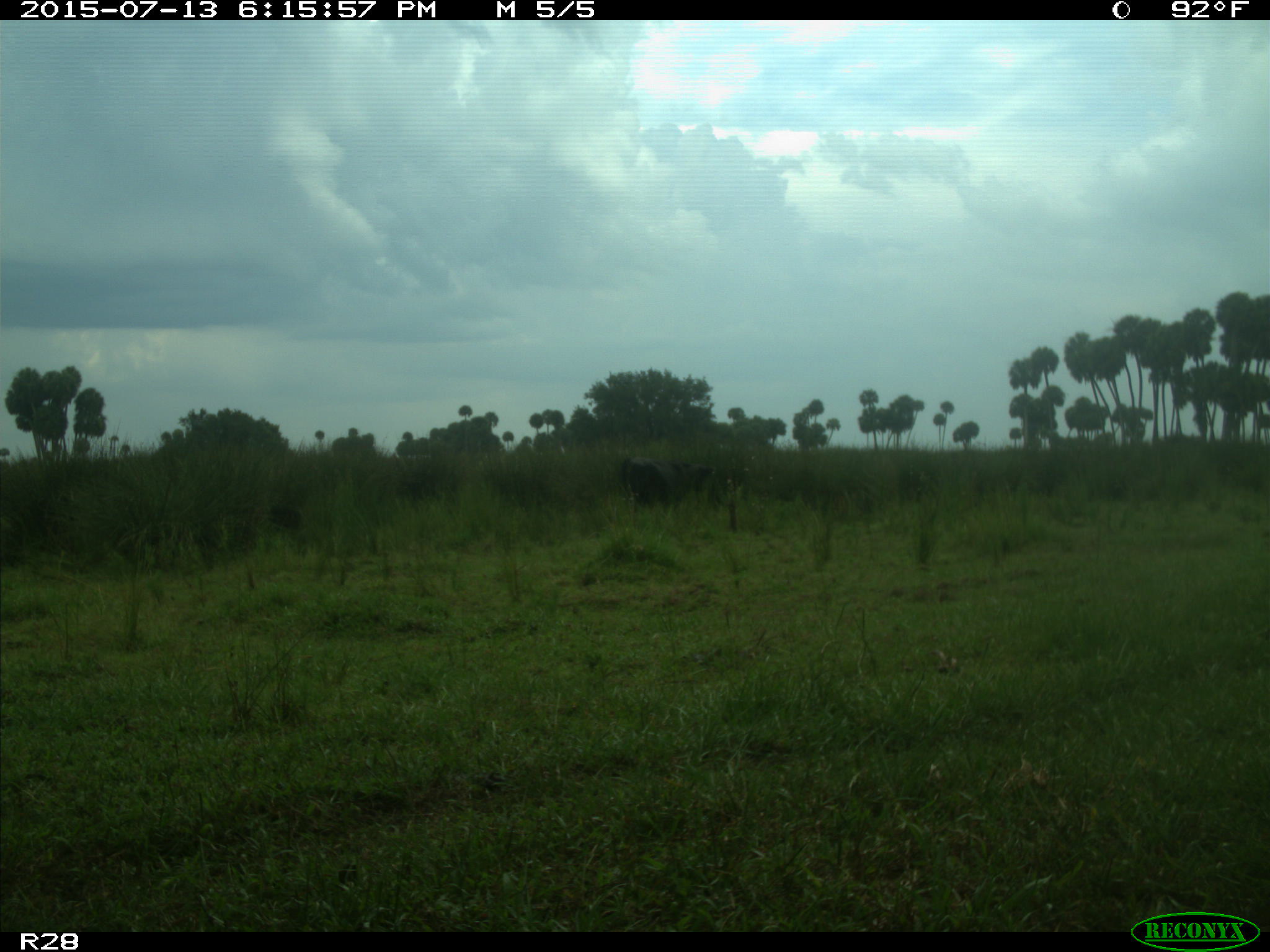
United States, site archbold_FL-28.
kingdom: Animalia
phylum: Chordata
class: Mammalia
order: Artiodactyla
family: Bovidae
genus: Bos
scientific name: Bos taurus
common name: domestic cow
Bos taurus (domestic cow).